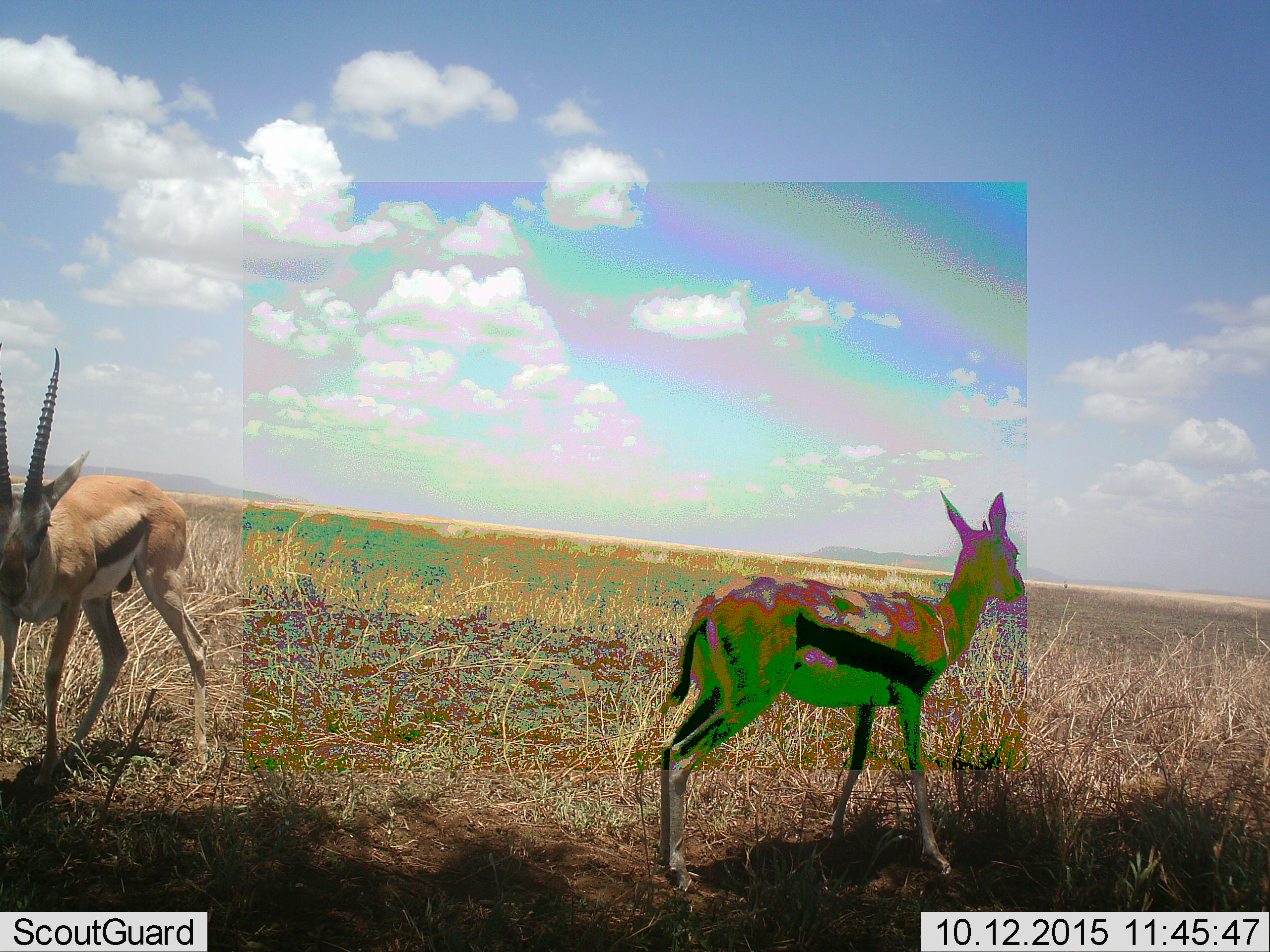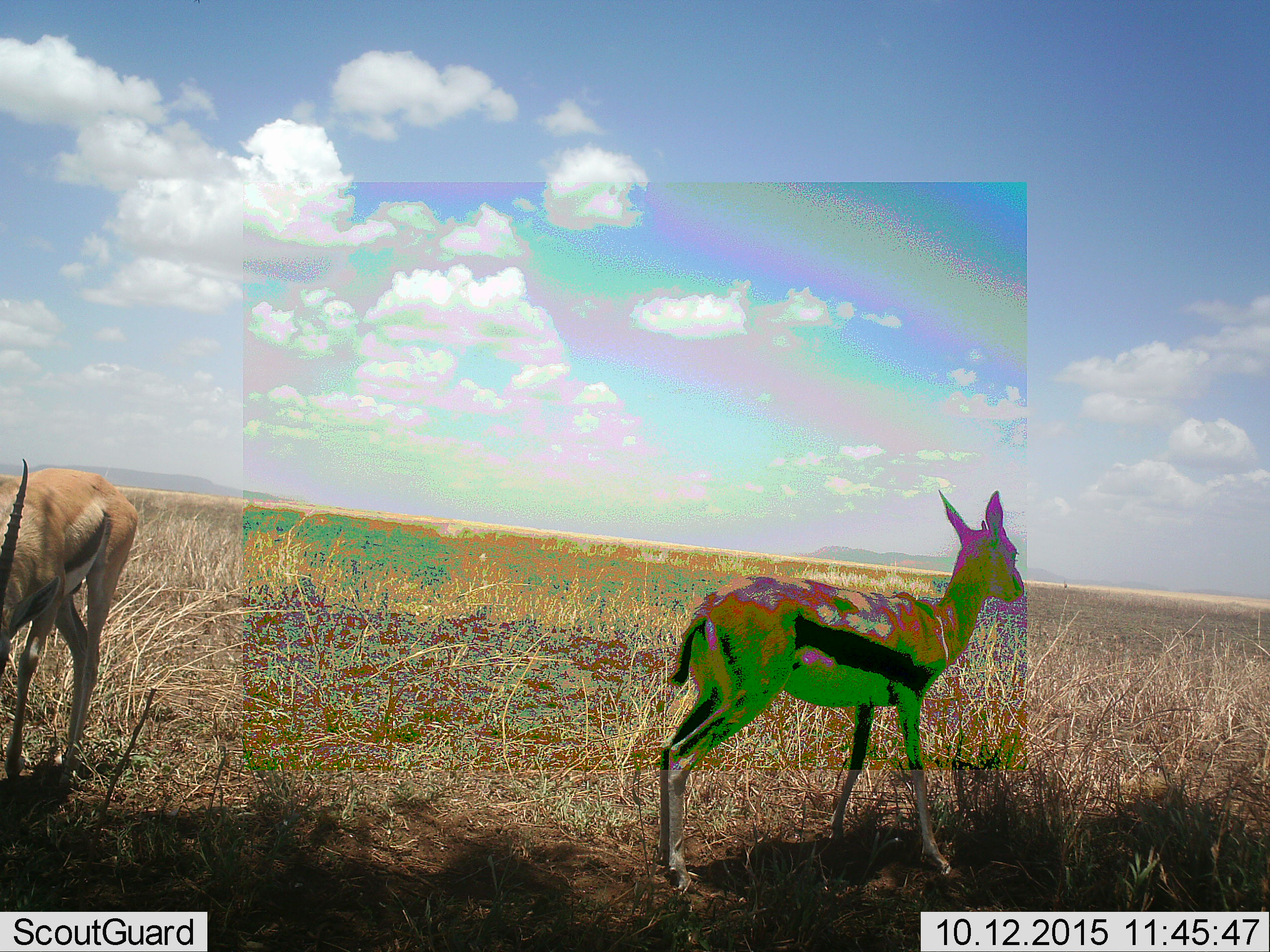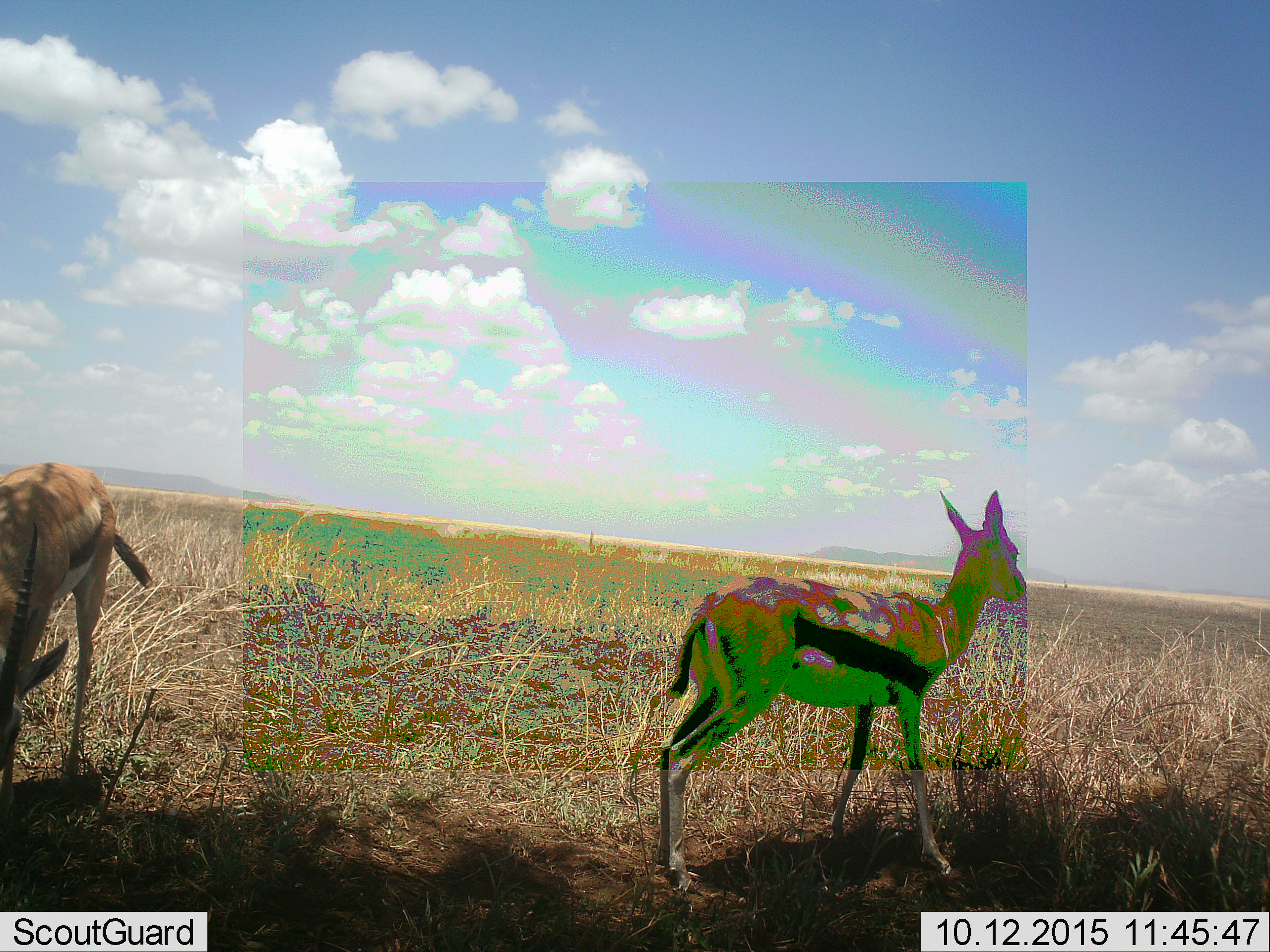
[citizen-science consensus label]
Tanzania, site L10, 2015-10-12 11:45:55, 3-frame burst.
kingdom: Animalia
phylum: Chordata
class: Mammalia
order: Artiodactyla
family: Bovidae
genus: Eudorcas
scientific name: Eudorcas thomsonii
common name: thomson's gazelle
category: gazellethomsons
Gazellethomsons (thomson's gazelle) (Eudorcas thomsonii), count 2. Behavior (volunteer vote fractions): standing 86%, resting 0%, moving 71%, interacting 0%. Young present (vote fraction): 14%. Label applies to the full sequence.